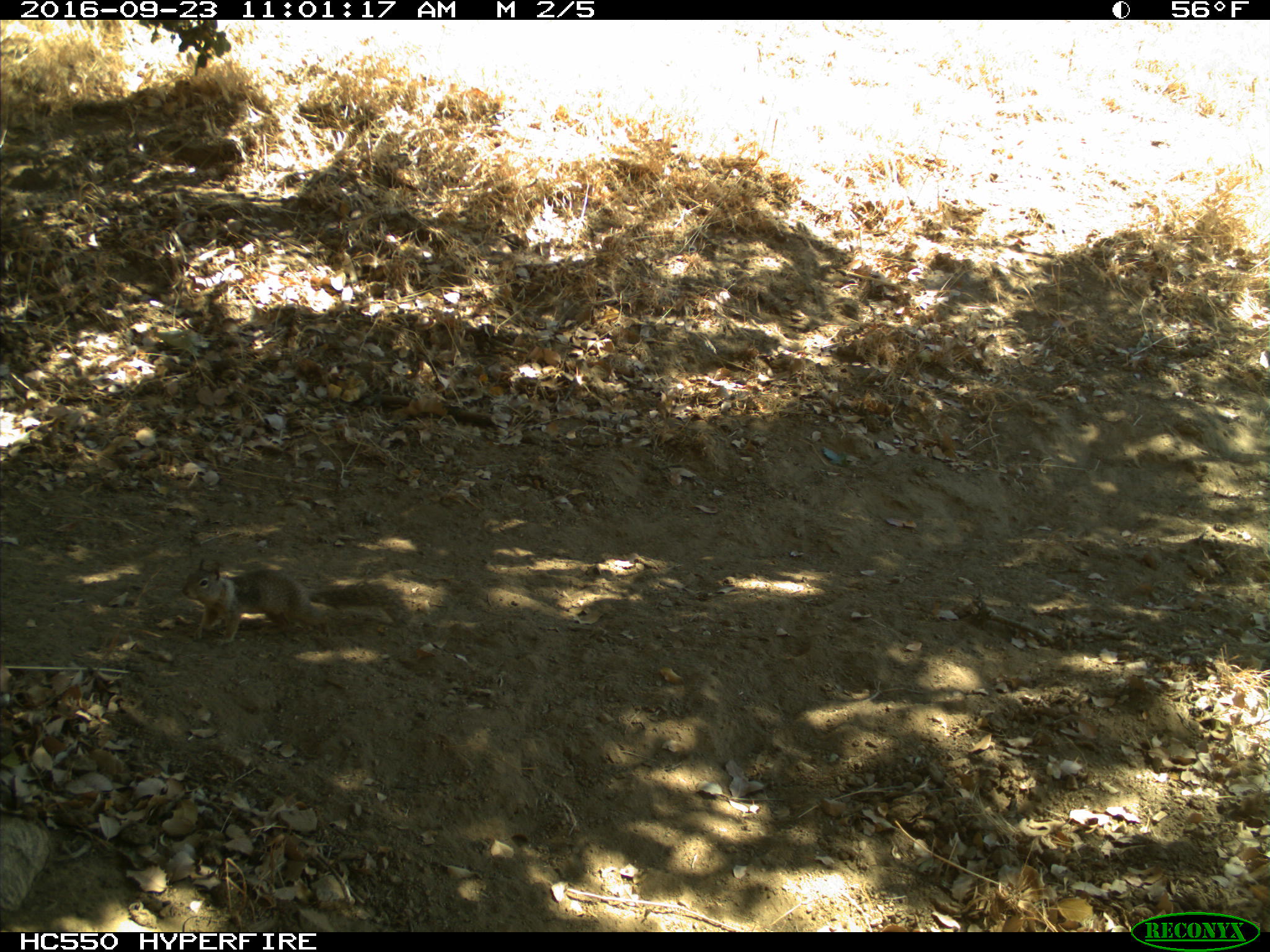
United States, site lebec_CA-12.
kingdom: Animalia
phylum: Chordata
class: Mammalia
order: Rodentia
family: Sciuridae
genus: Otospermophilus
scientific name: Otospermophilus beecheyi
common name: california ground squirrel